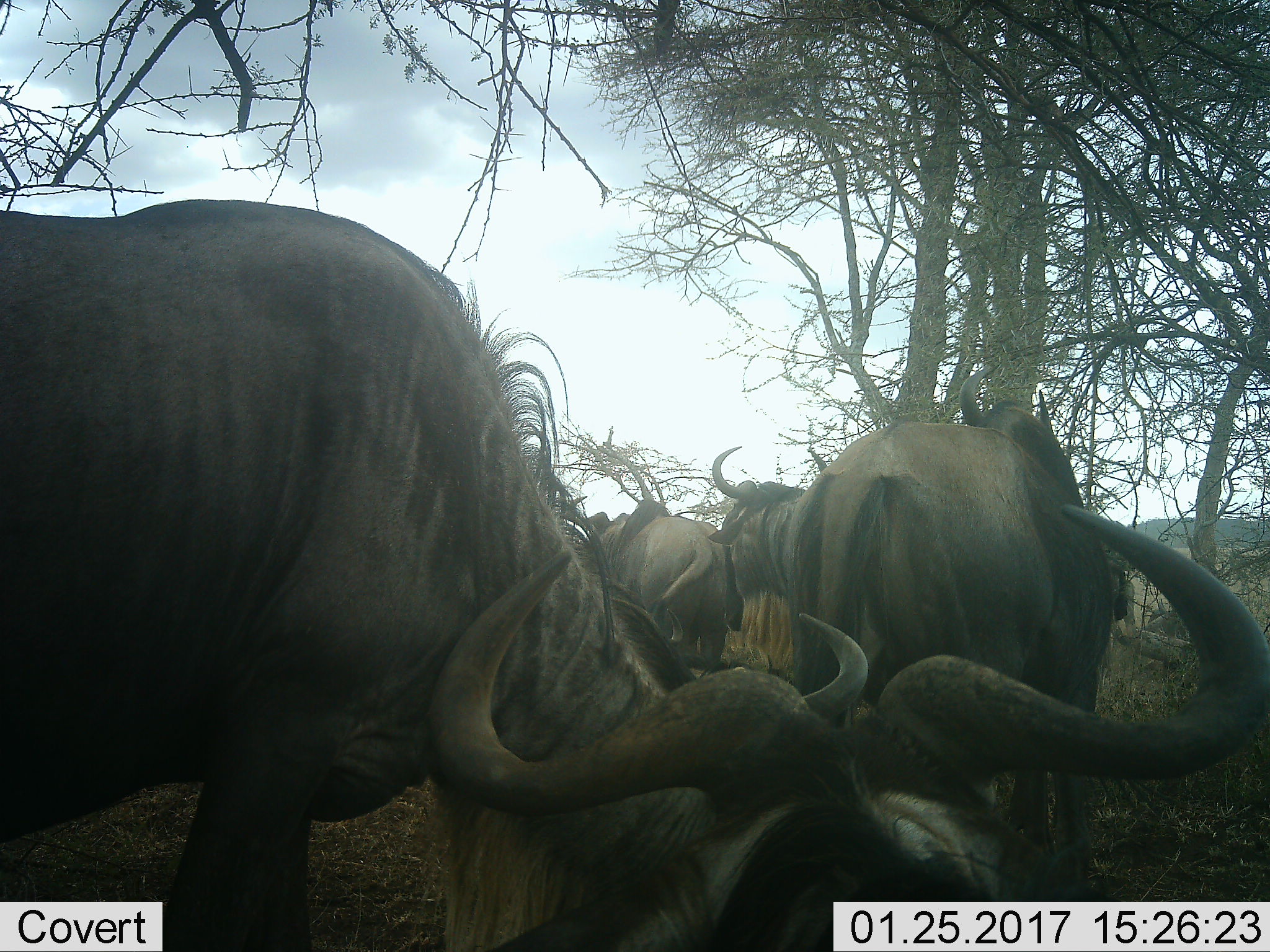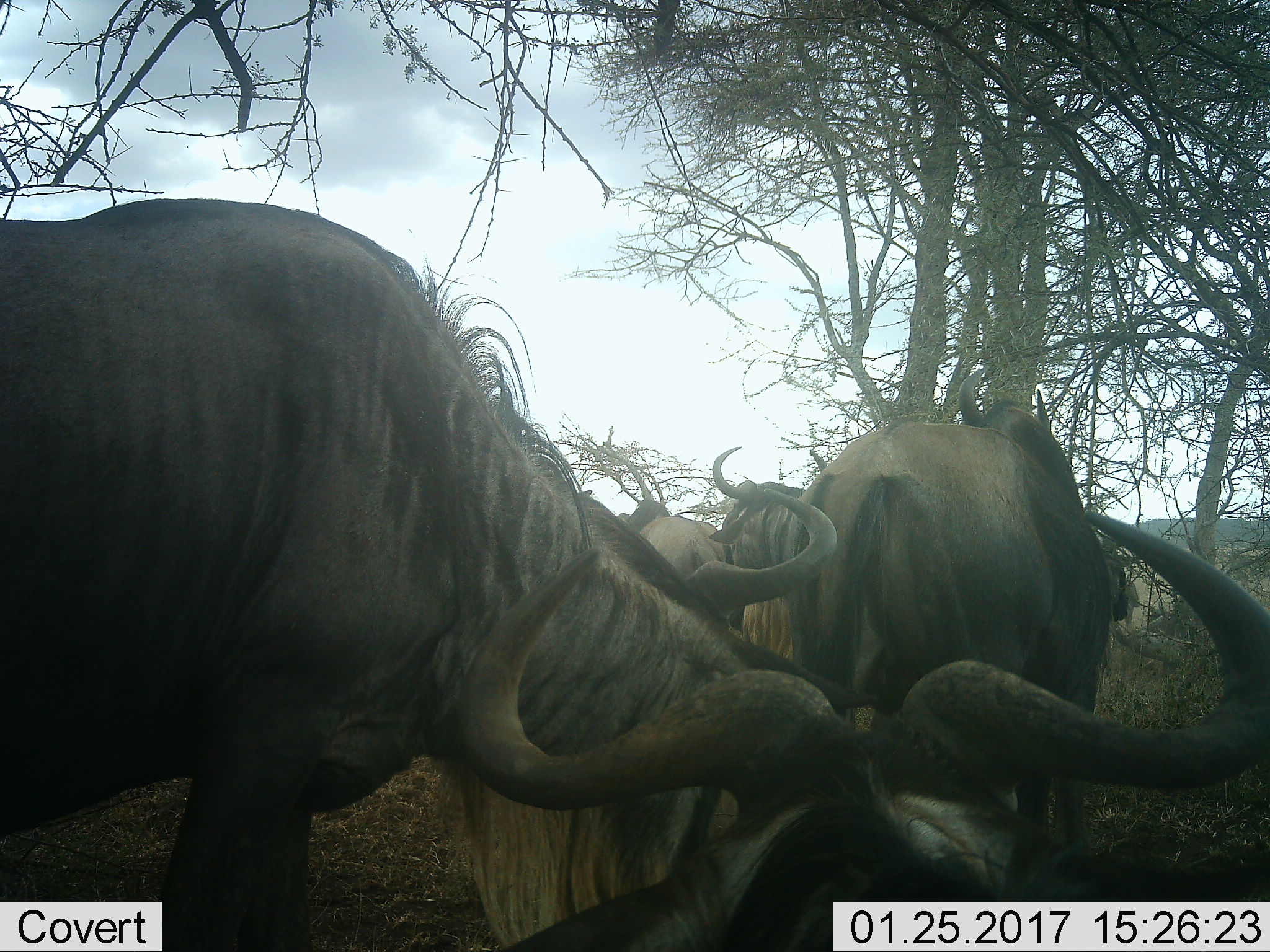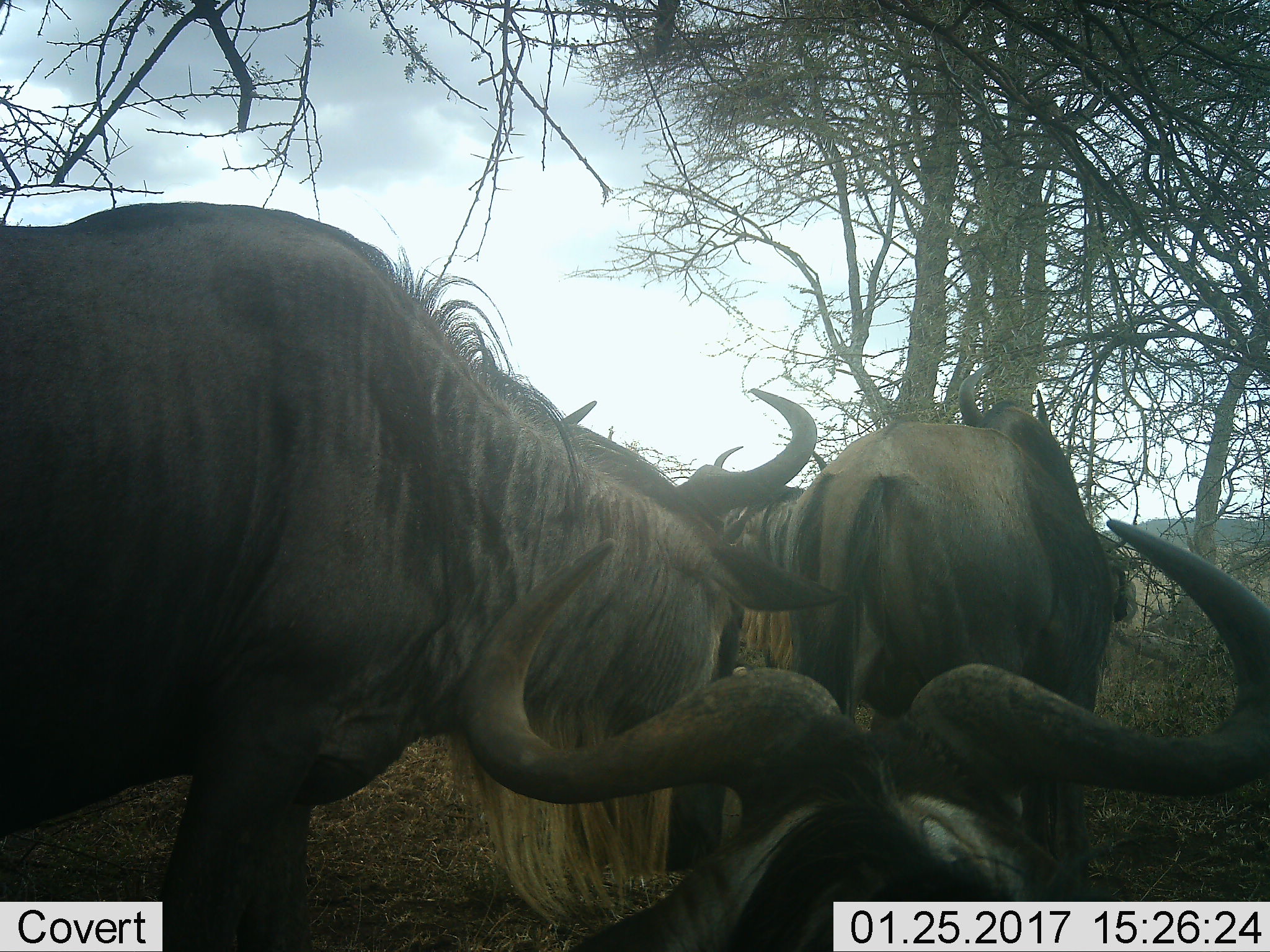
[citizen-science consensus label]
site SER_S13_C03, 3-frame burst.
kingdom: Animalia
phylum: Chordata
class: Mammalia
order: Artiodactyla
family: Bovidae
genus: Connochaetes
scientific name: Connochaetes taurinus taurinus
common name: blue wildebeest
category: wildebeestblue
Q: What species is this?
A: Wildebeestblue (blue wildebeest) (Connochaetes taurinus taurinus).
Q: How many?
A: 5.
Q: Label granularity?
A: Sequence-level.